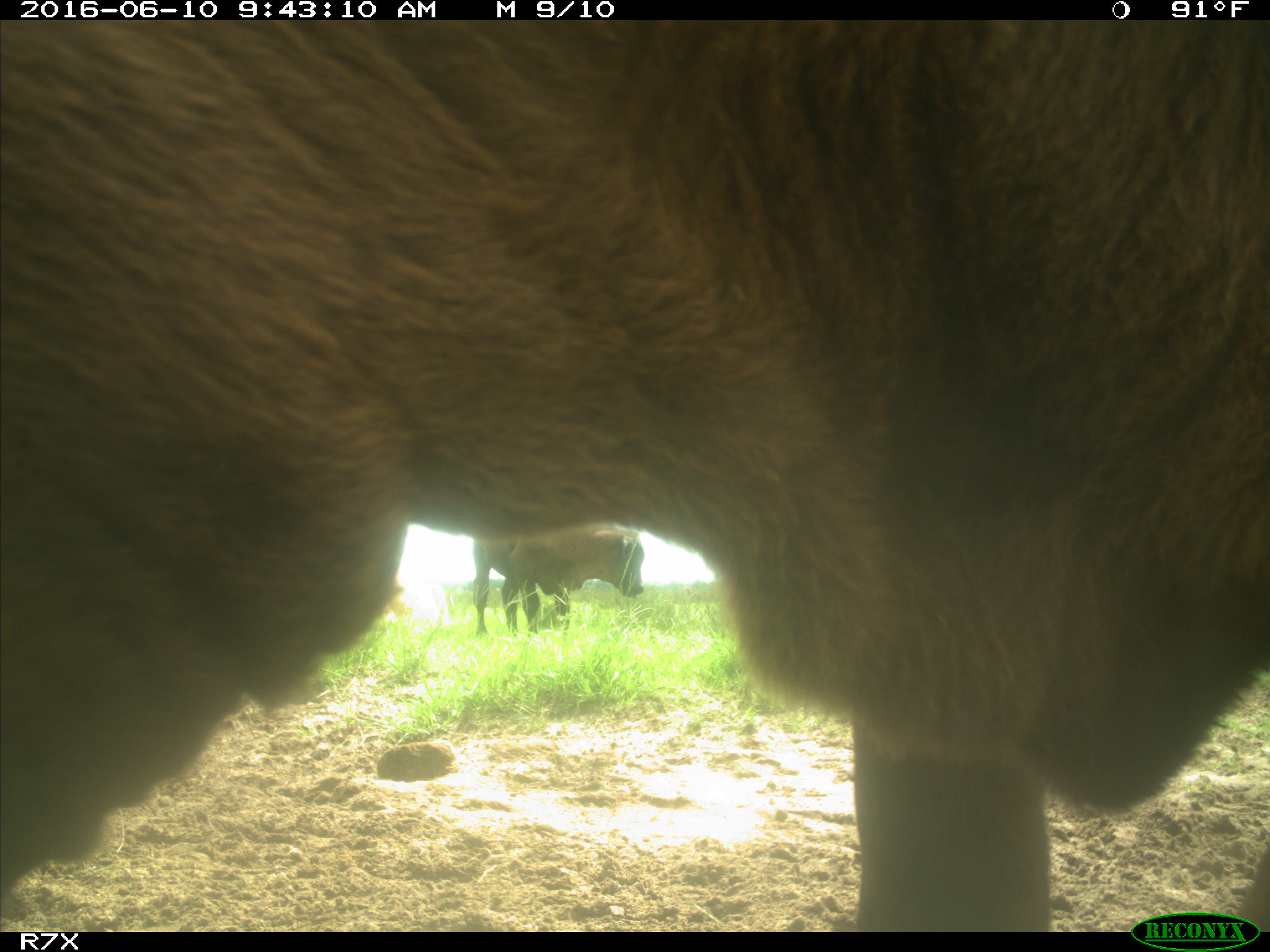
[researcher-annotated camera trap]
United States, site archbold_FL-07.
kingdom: Animalia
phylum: Chordata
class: Mammalia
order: Artiodactyla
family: Bovidae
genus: Bos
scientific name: Bos taurus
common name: domestic cow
Bos taurus (domestic cow).